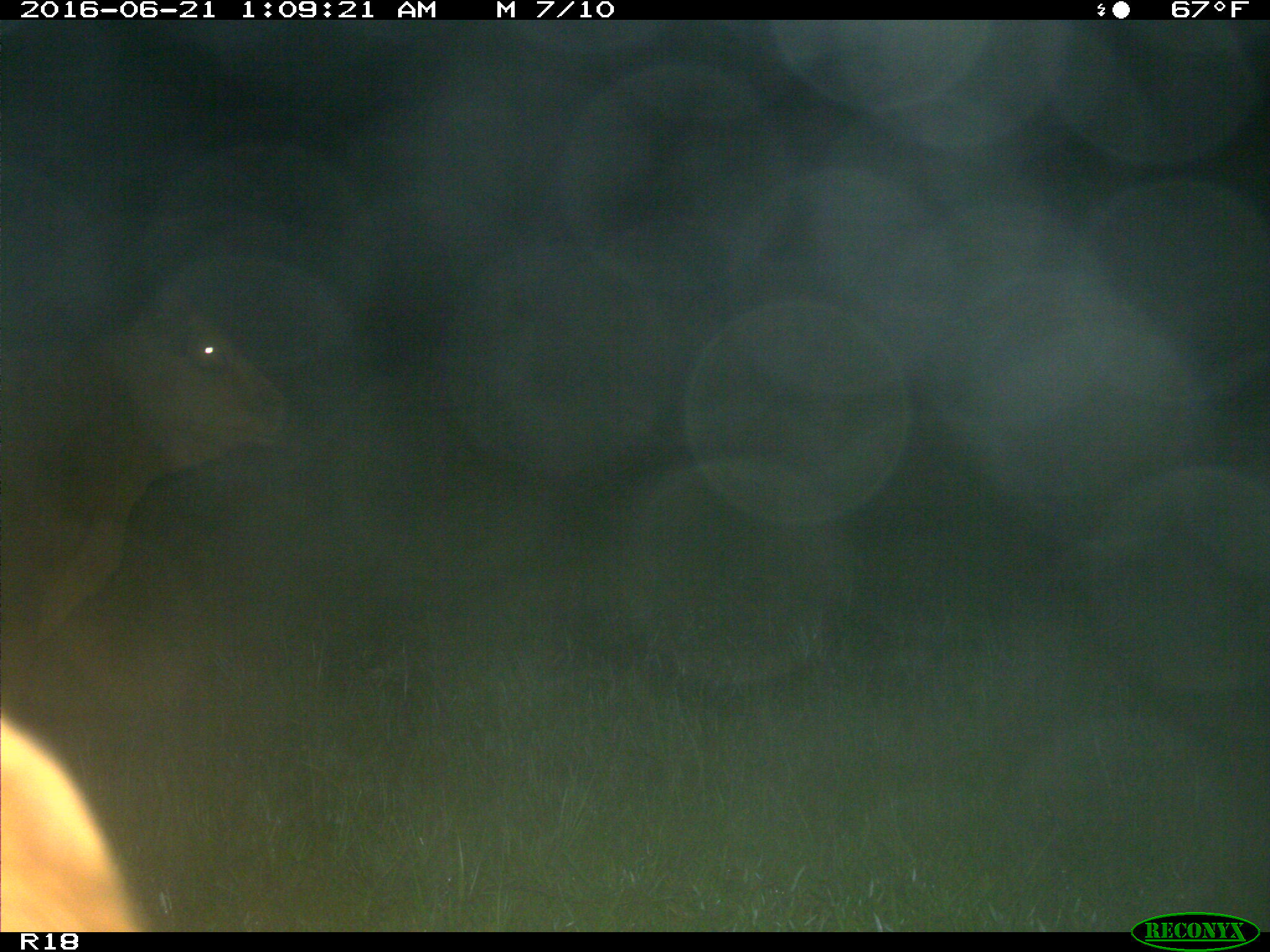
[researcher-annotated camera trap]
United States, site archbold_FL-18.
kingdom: Animalia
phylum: Chordata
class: Mammalia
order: Artiodactyla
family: Bovidae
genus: Bos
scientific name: Bos taurus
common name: domestic cow